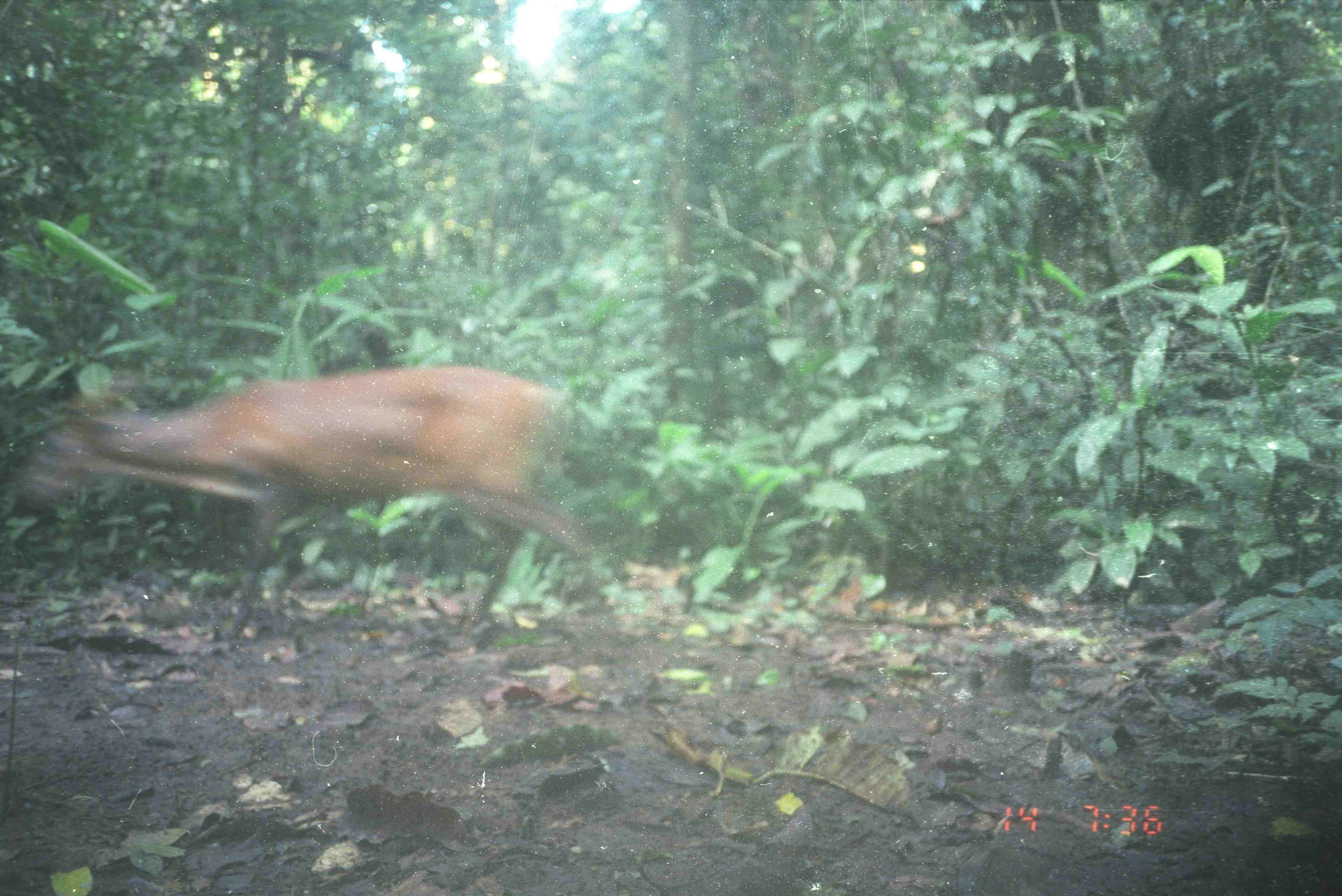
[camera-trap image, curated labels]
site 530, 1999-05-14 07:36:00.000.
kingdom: Animalia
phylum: Chordata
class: Mammalia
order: Artiodactyla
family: Cervidae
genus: Muntiacus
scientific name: Muntiacus muntjak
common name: southern red muntjac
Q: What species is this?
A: Muntiacus muntjak (southern red muntjac).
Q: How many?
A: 1.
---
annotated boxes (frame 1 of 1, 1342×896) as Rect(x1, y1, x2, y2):
muntiacus muntjak: Rect(0, 363, 605, 642)